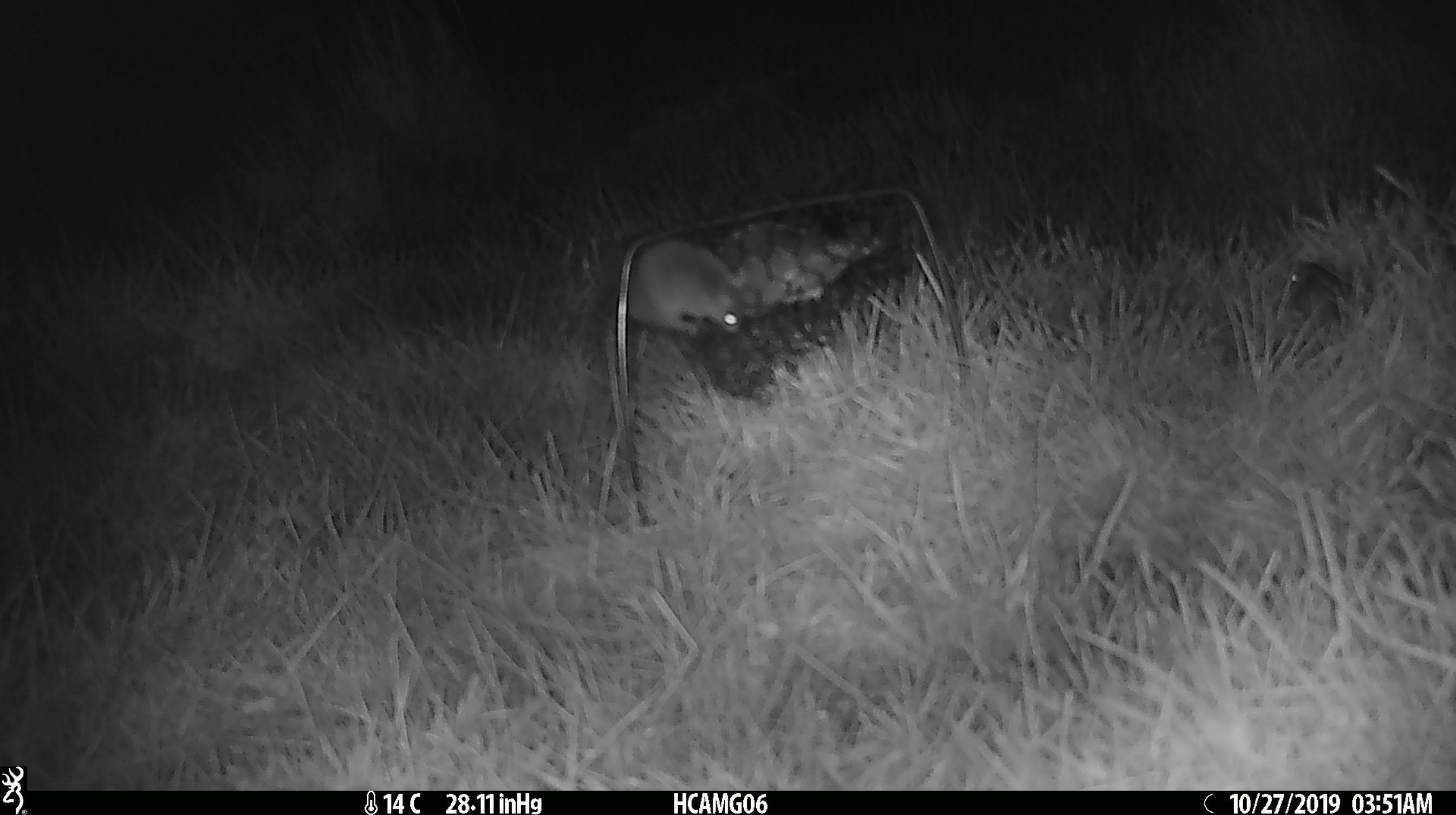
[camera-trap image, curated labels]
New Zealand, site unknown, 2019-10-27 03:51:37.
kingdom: Animalia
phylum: Chordata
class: Mammalia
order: Rodentia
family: Muridae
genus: Mus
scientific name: Mus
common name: mouse